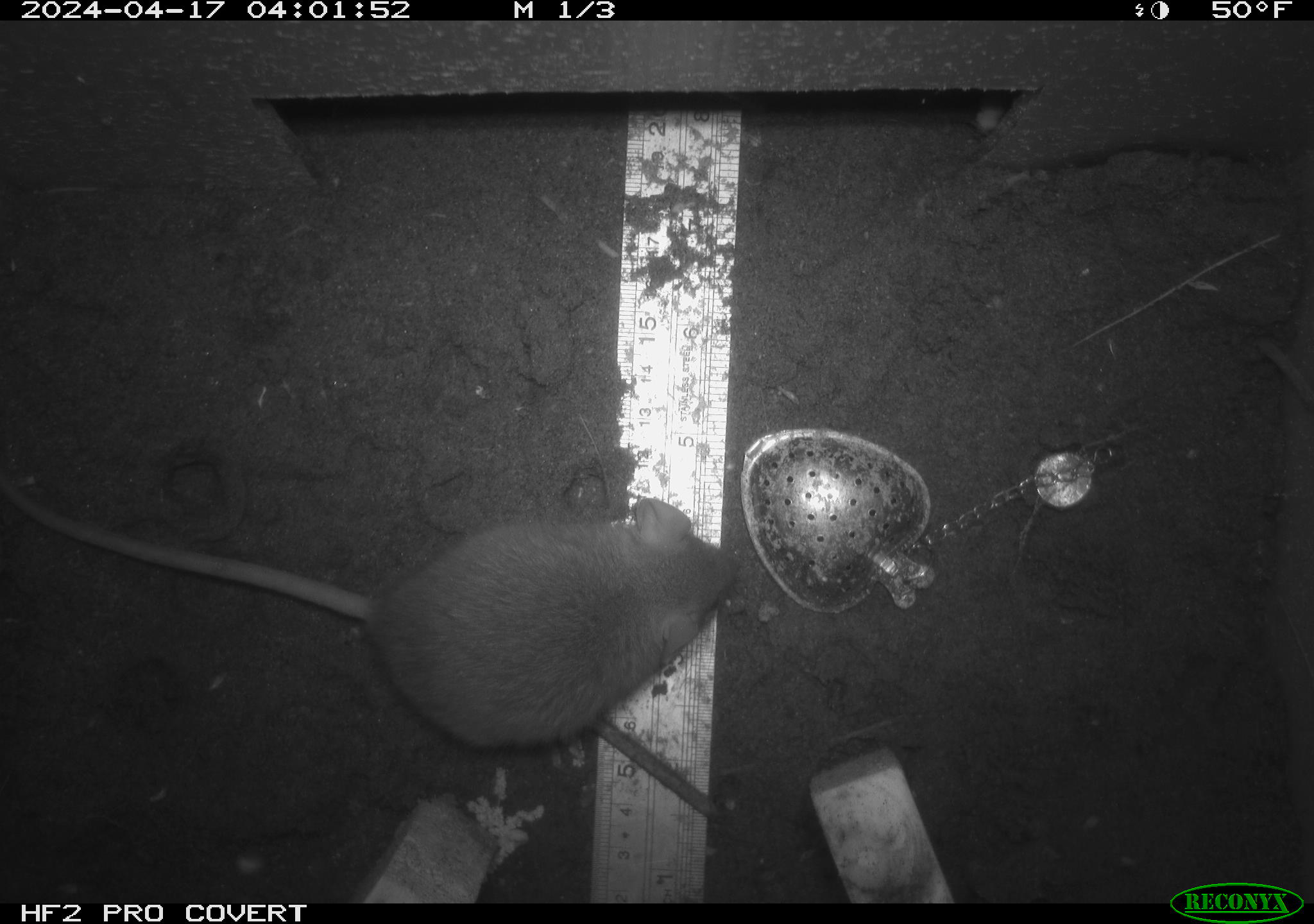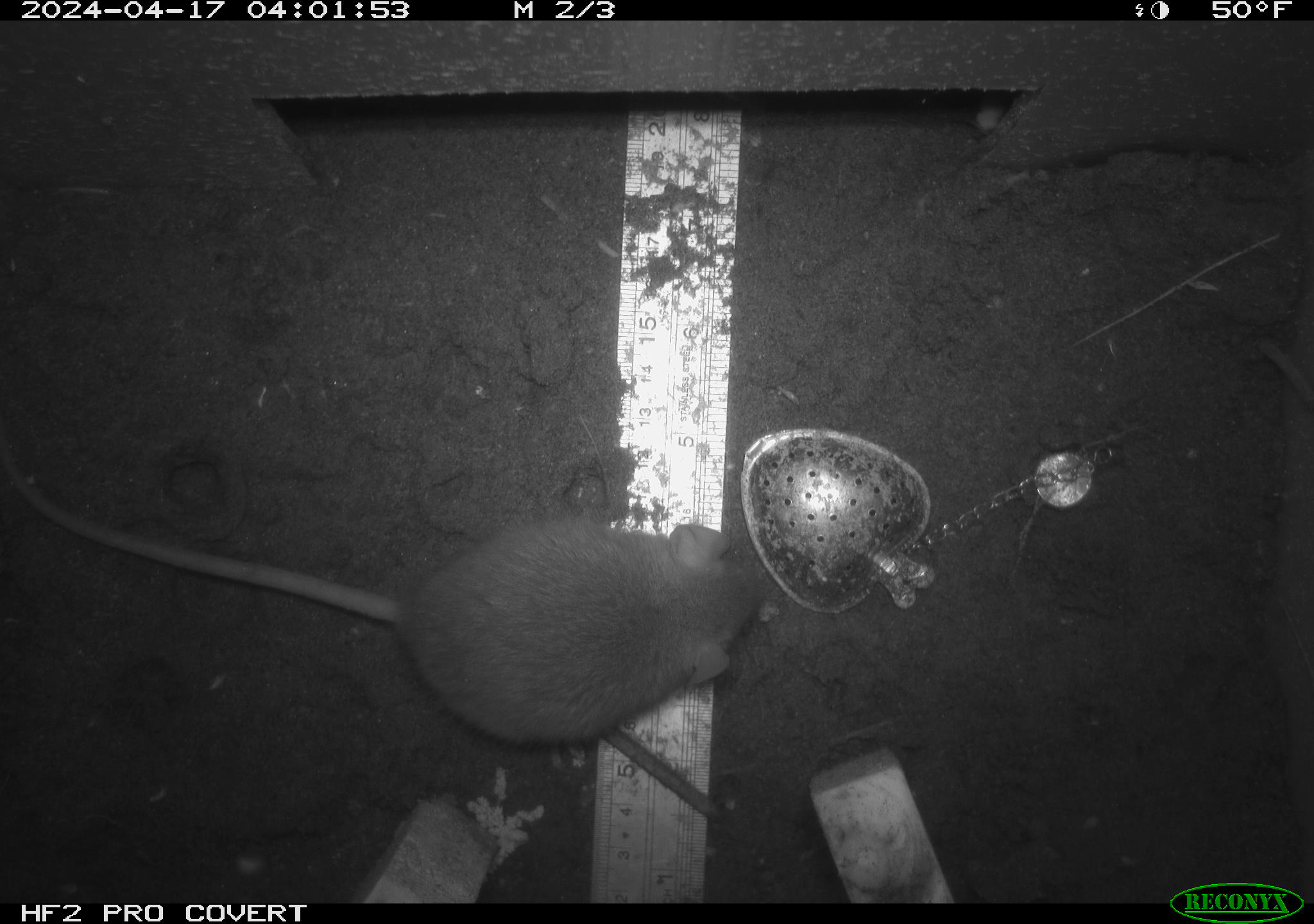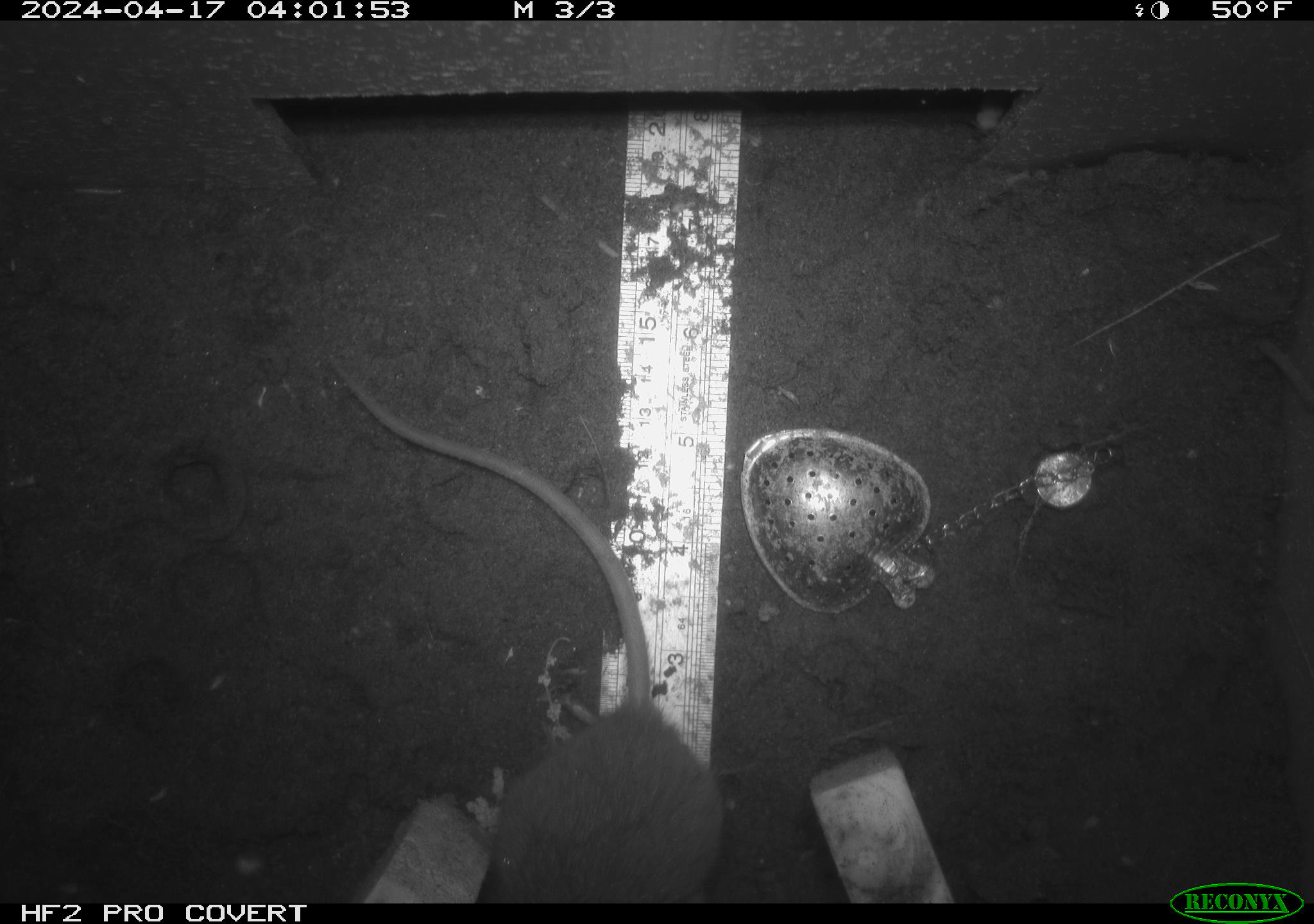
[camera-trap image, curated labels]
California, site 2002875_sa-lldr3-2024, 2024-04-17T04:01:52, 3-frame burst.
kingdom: Animalia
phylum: Chordata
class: Mammalia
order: Rodentia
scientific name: Rodentia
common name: rodent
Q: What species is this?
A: Rodent (Rodentia).